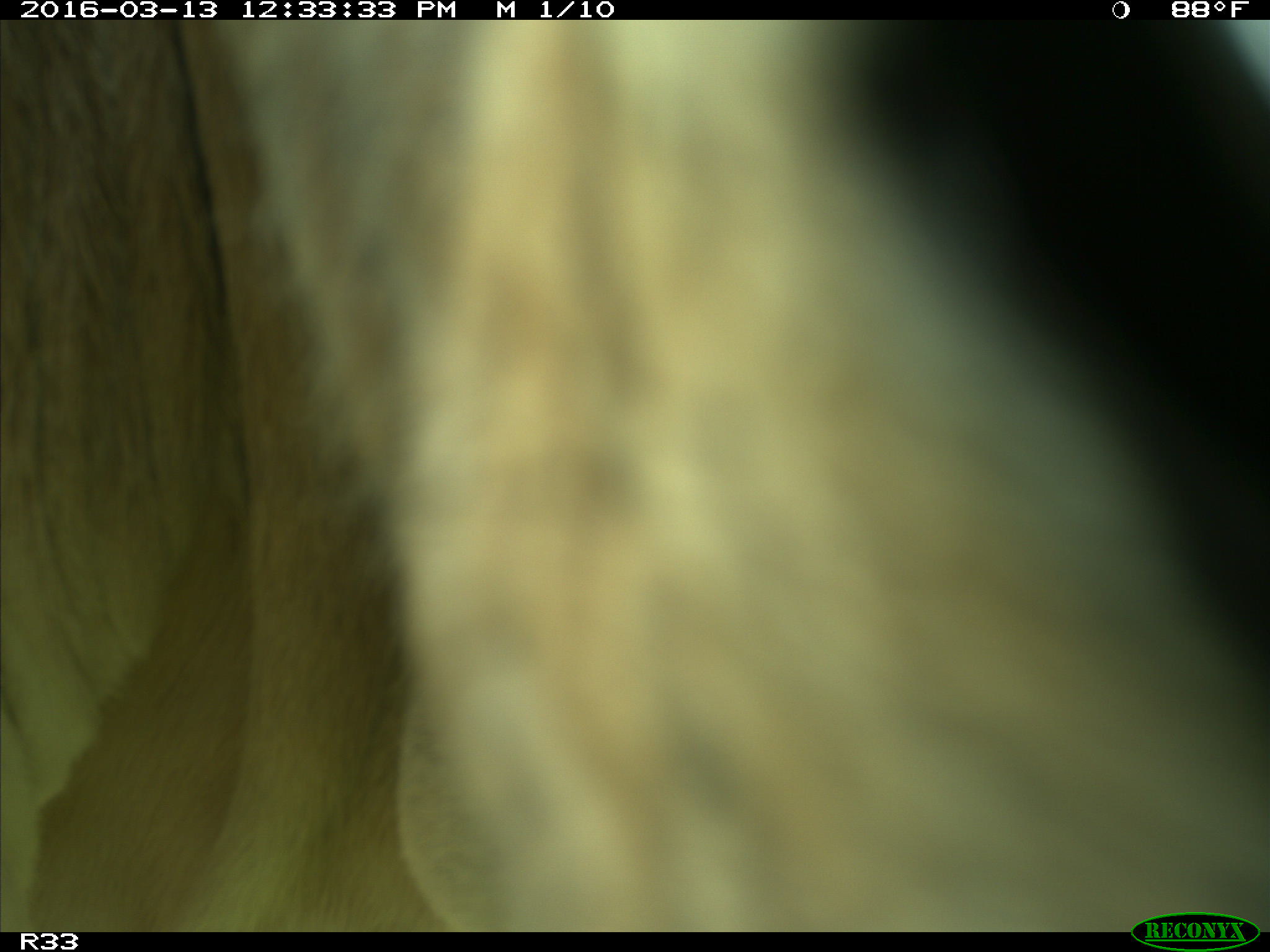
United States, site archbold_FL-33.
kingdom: Animalia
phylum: Chordata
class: Mammalia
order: Artiodactyla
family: Bovidae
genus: Bos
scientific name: Bos taurus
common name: domestic cow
Bos taurus (domestic cow).